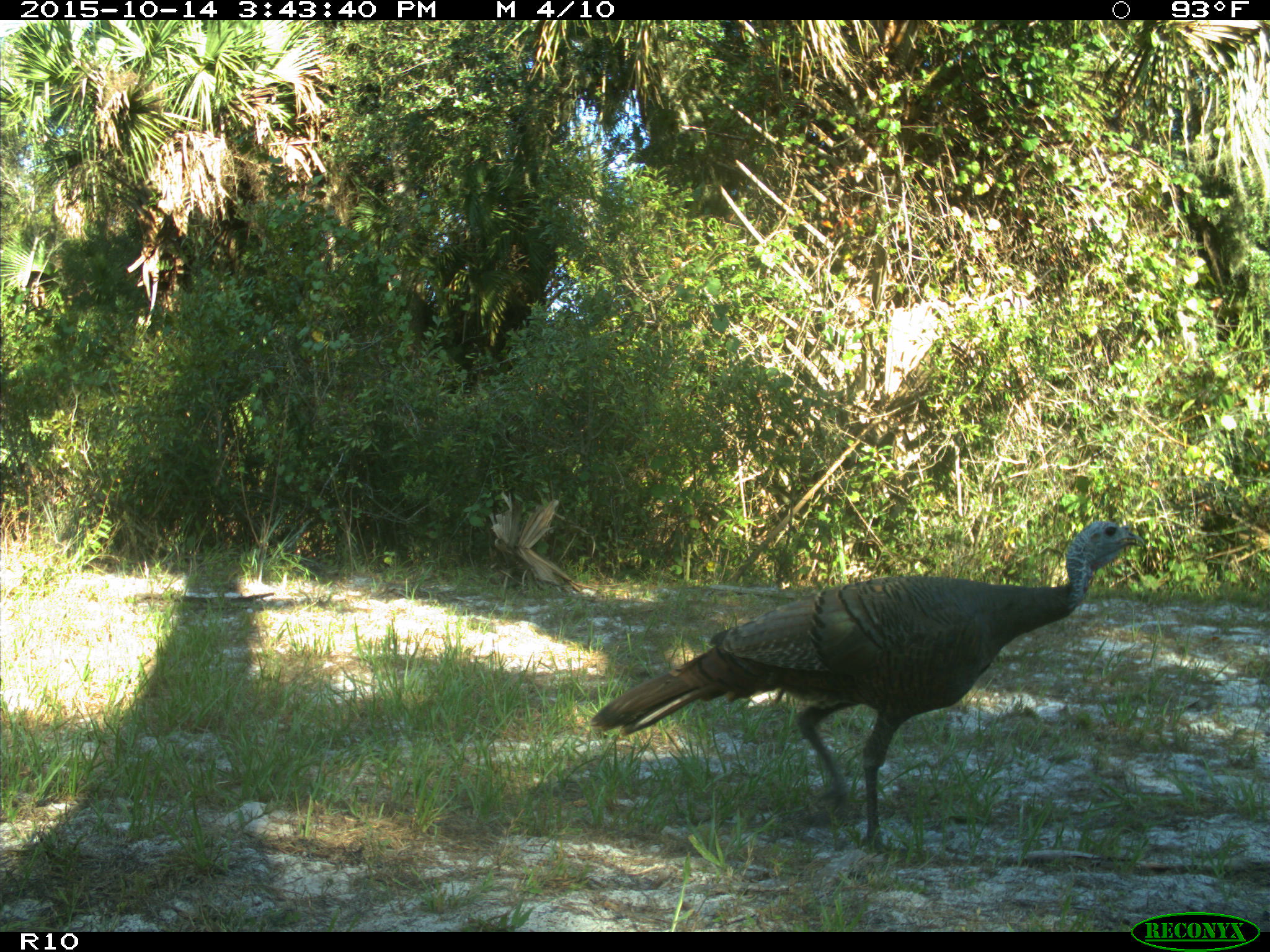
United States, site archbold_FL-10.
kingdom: Animalia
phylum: Chordata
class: Aves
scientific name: Aves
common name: birds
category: unidentified bird